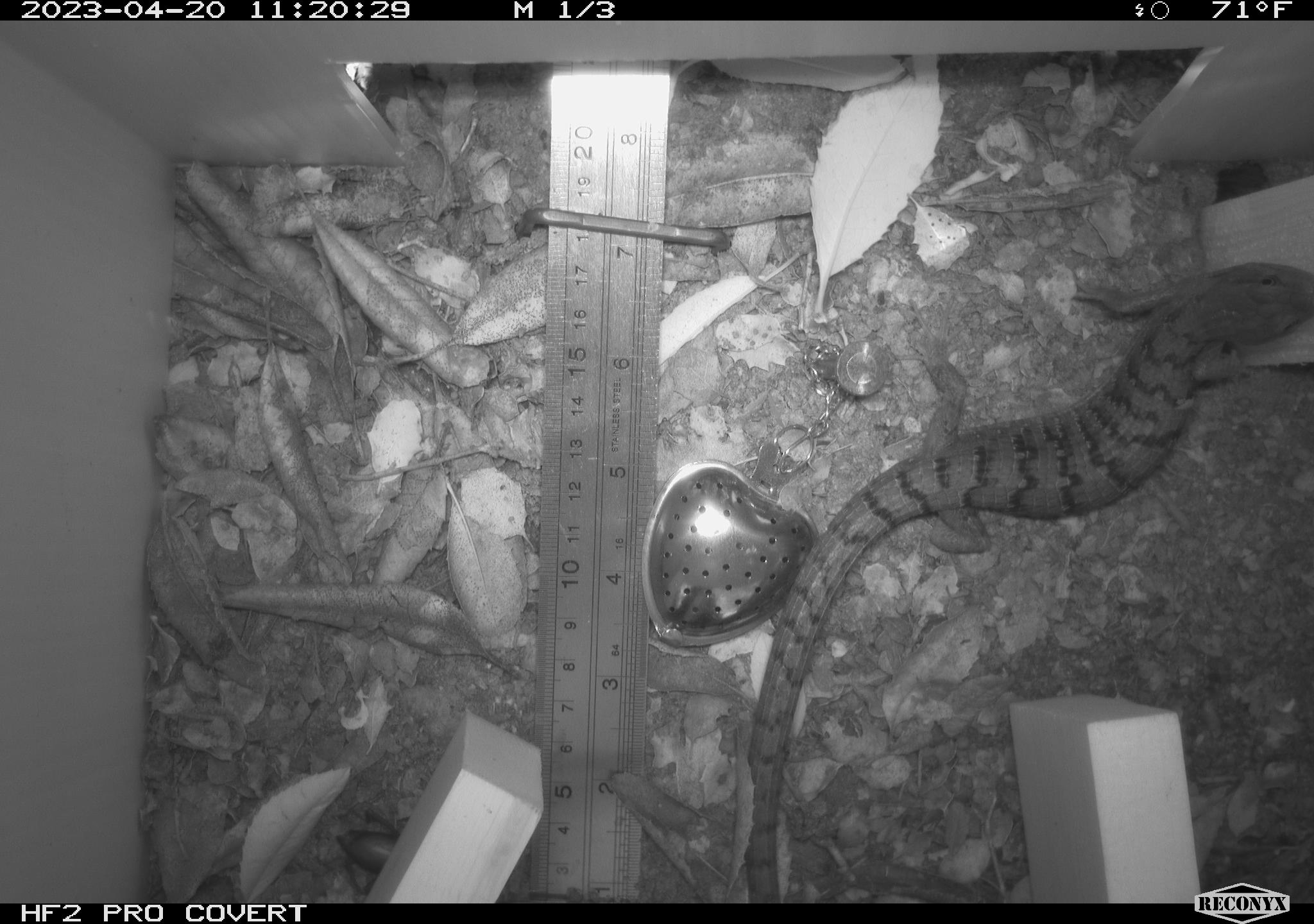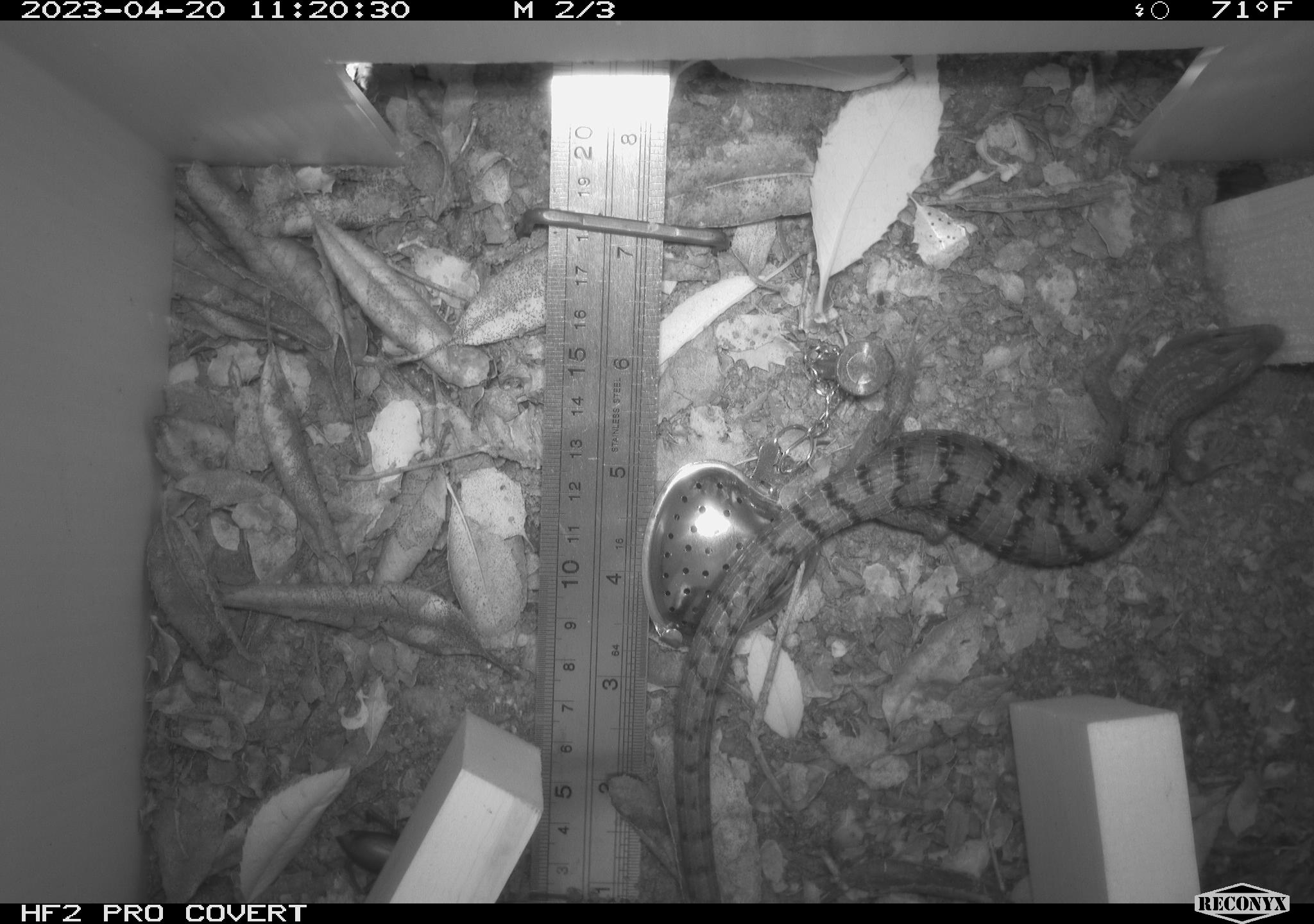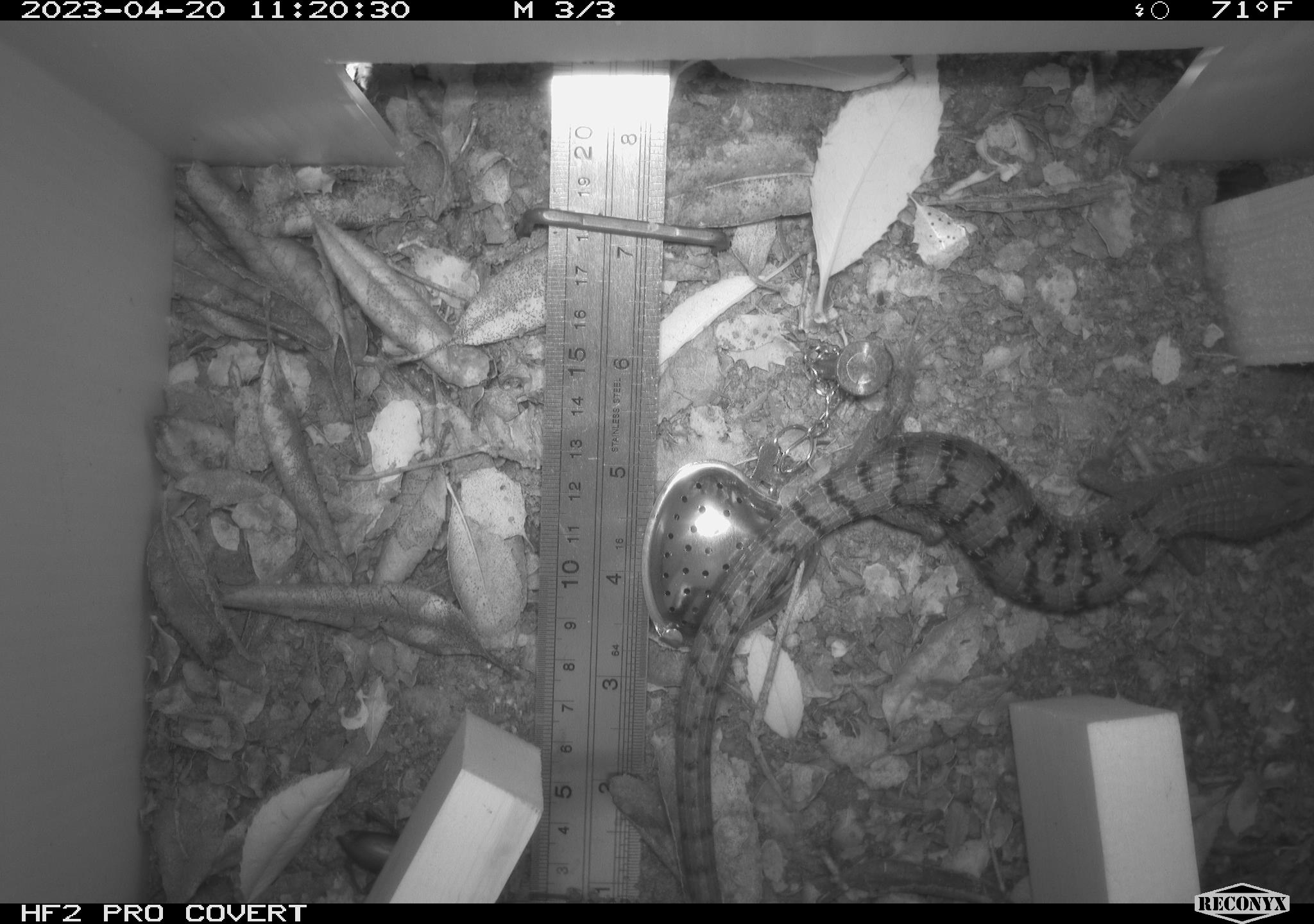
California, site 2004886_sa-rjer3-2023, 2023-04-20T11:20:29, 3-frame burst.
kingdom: Animalia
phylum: Chordata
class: Reptilia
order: Squamata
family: Anguidae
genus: Elgaria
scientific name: Elgaria multicarinata webbii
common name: san diego alligator lizard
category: woodland alligator lizard